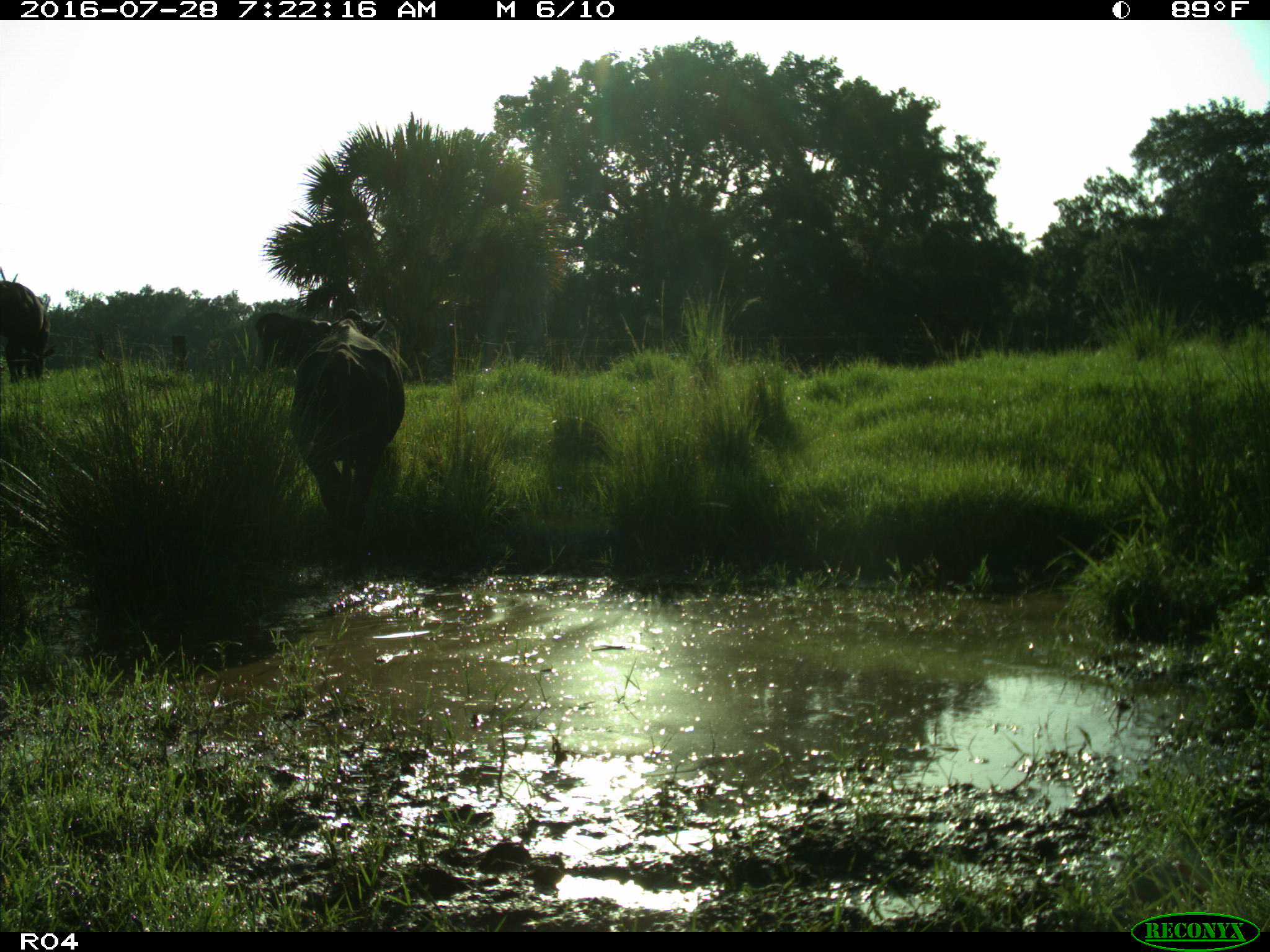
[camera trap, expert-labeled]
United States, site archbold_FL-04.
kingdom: Animalia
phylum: Chordata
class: Mammalia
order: Artiodactyla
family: Bovidae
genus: Bos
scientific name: Bos taurus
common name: domestic cow